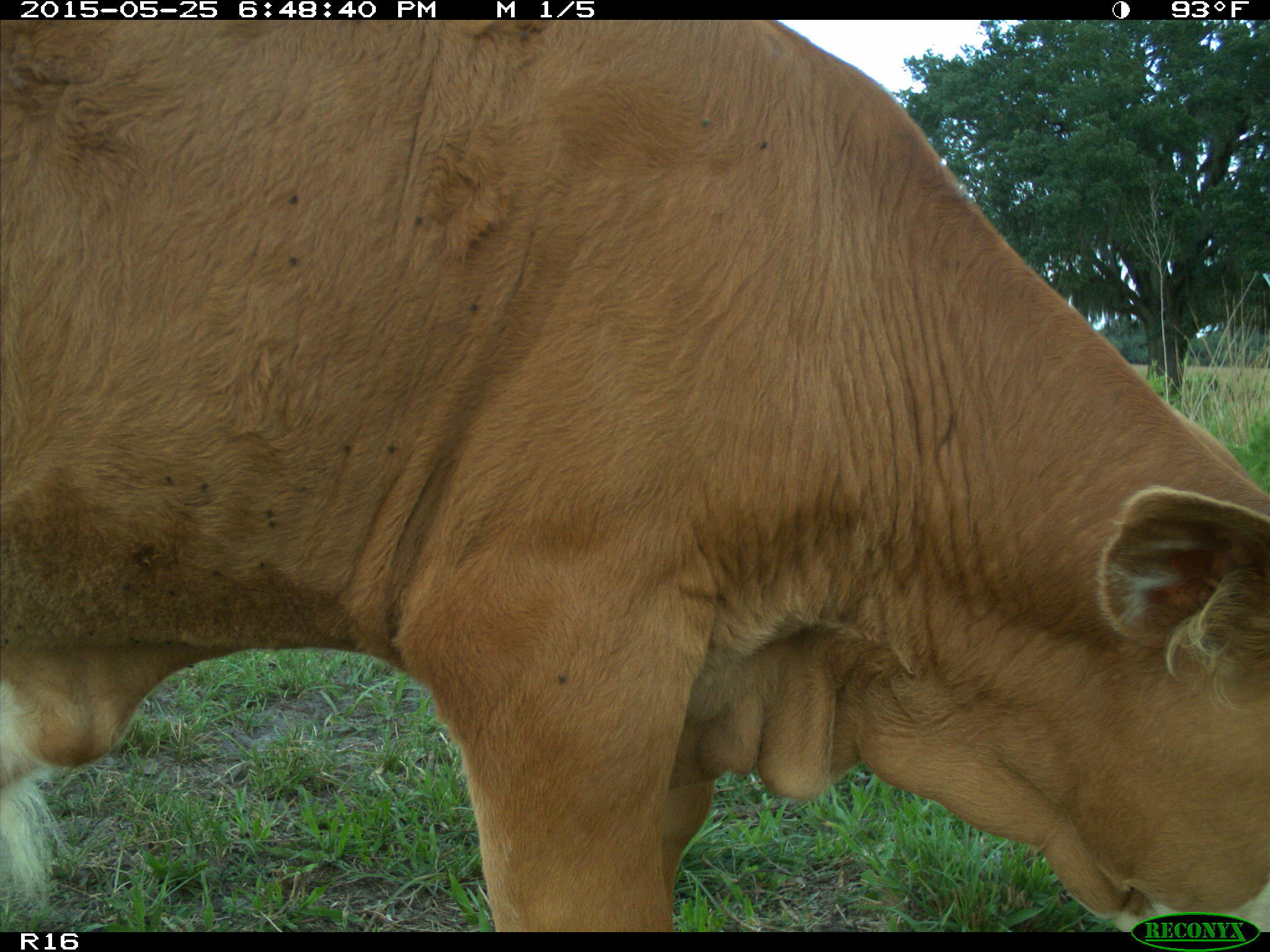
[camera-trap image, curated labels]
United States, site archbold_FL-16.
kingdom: Animalia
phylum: Chordata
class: Mammalia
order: Artiodactyla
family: Bovidae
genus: Bos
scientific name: Bos taurus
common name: domestic cow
Bos taurus (domestic cow).